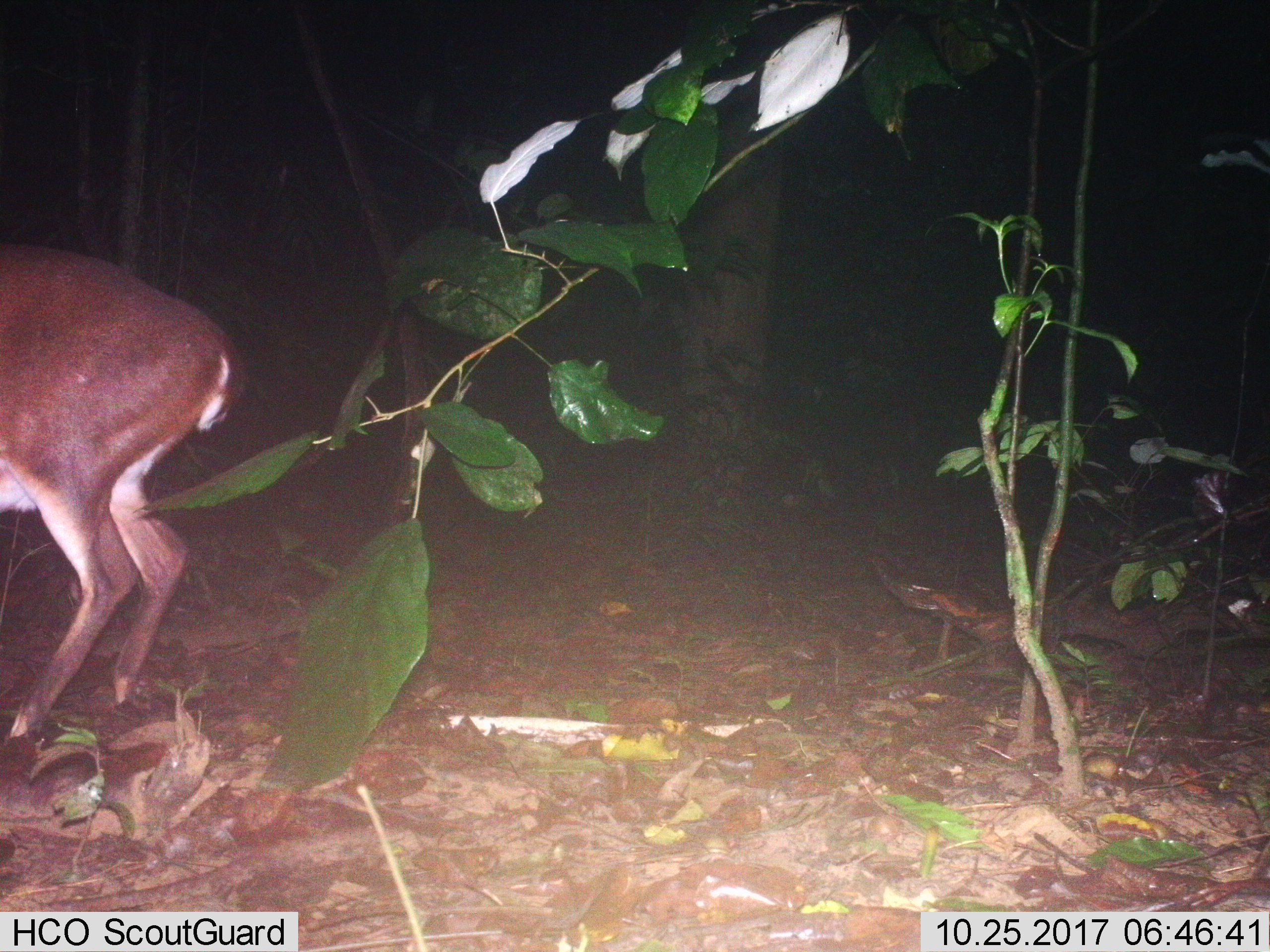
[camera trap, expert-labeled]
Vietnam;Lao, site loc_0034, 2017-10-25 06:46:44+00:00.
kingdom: Animalia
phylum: Chordata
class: Mammalia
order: Artiodactyla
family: Cervidae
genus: Muntiacus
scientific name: Muntiacus vuquangensis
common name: large-antlered muntjac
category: large antlered muntjac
Large antlered muntjac (large-antlered muntjac) (Muntiacus vuquangensis). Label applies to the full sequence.